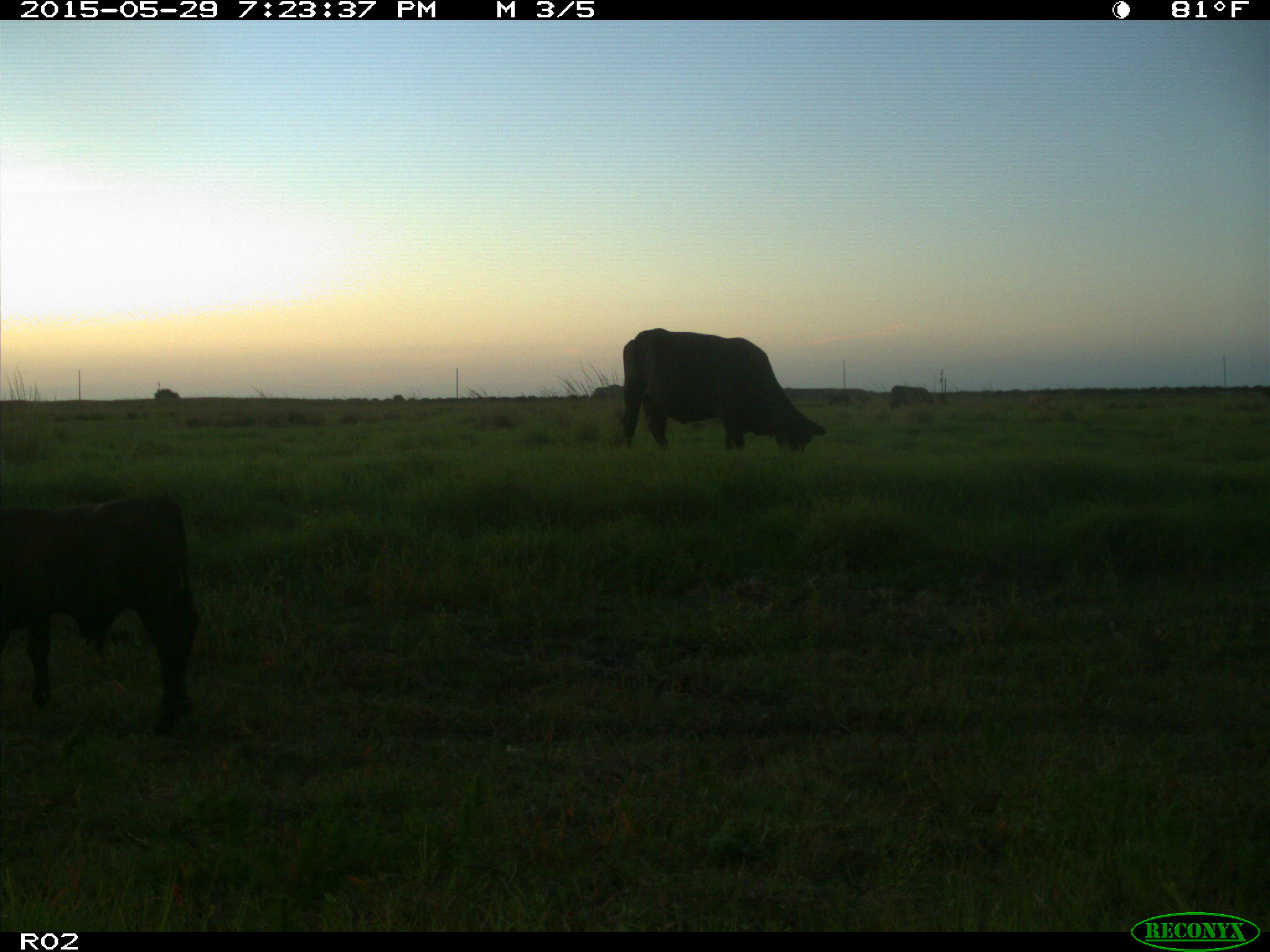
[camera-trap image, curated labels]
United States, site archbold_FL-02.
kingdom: Animalia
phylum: Chordata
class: Mammalia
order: Artiodactyla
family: Bovidae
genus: Bos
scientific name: Bos taurus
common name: domestic cow